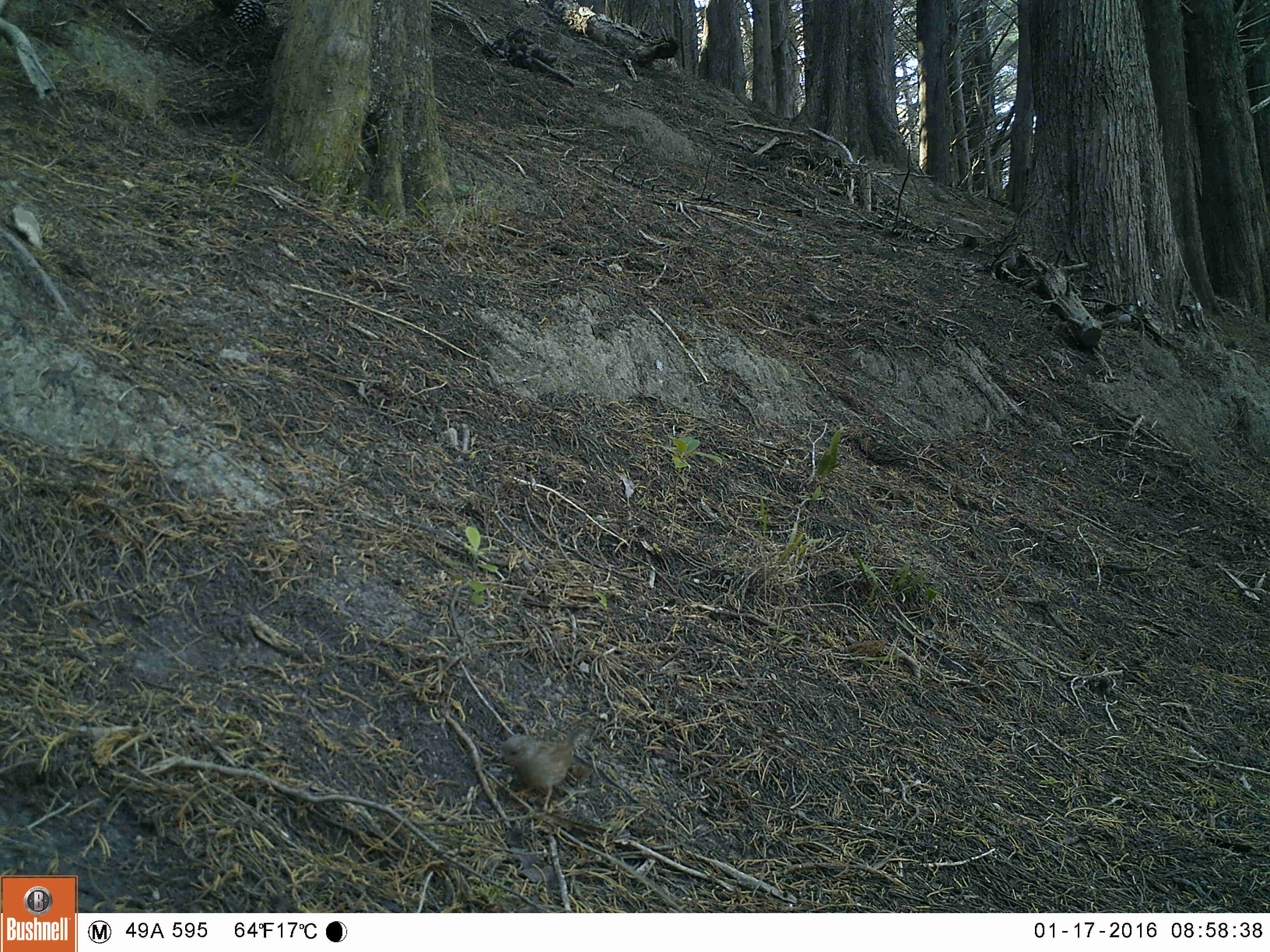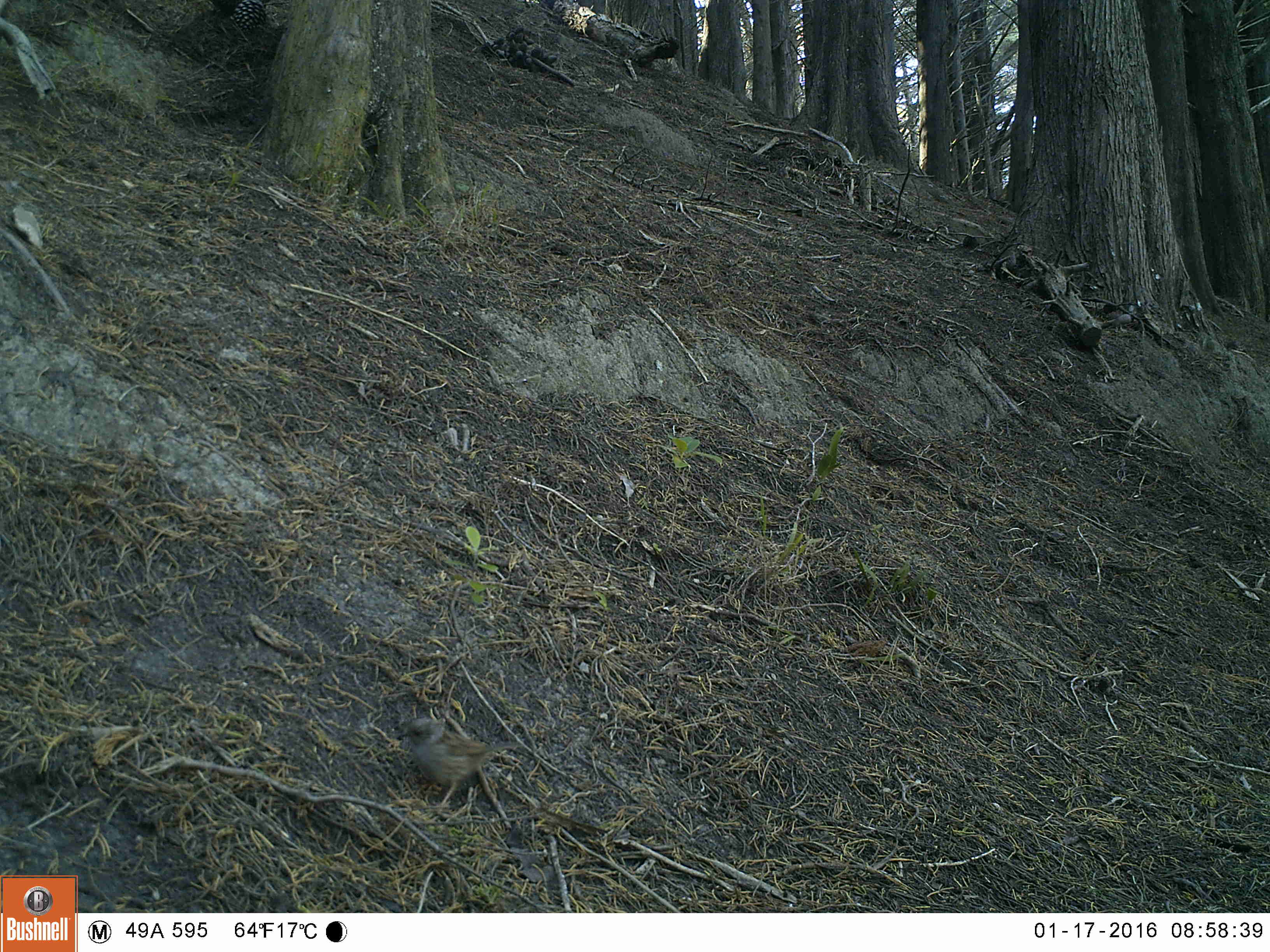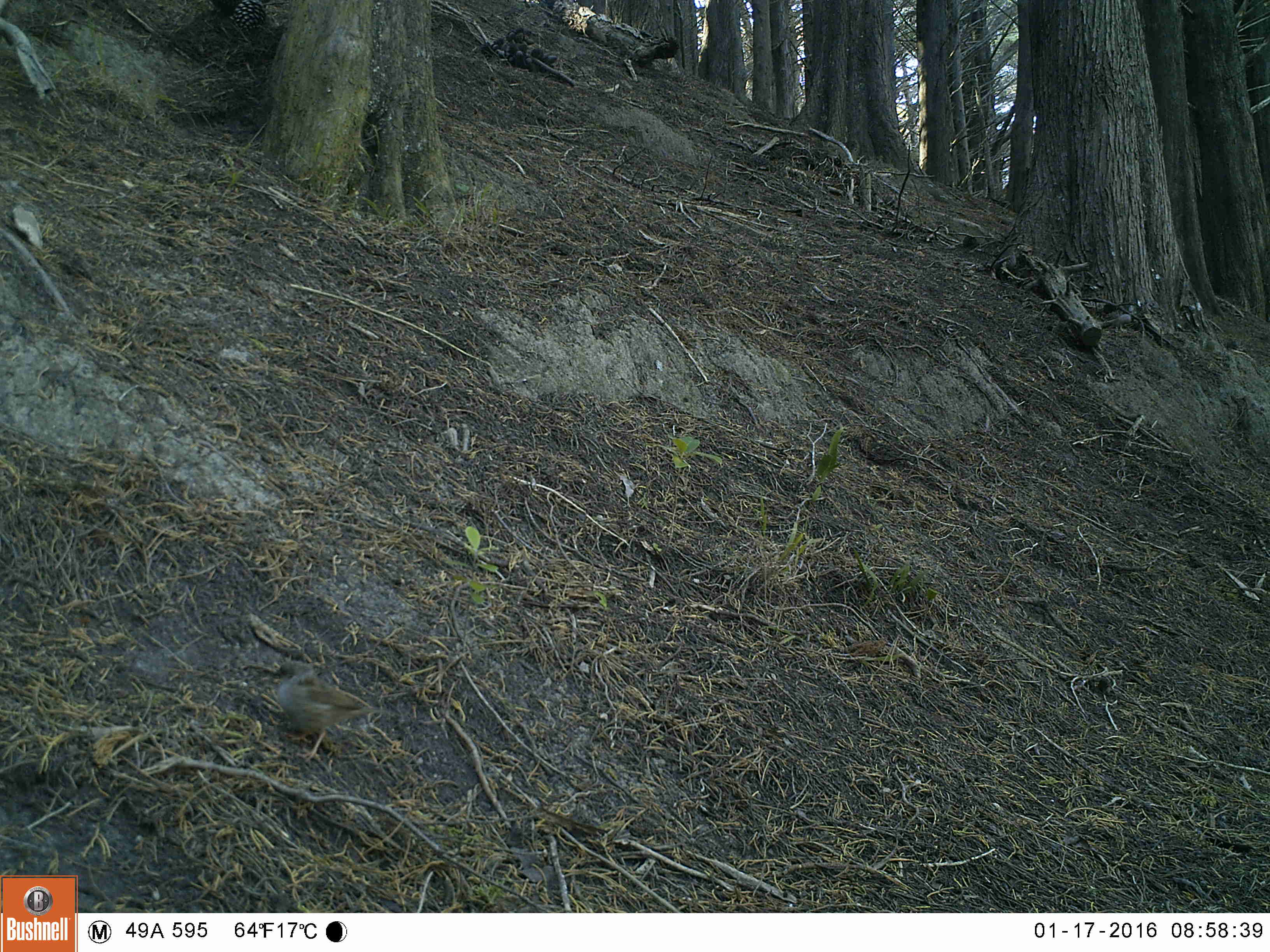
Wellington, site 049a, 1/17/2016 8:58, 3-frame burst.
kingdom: Animalia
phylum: Chordata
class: Aves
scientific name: Aves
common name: bird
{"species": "bird (Aves)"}